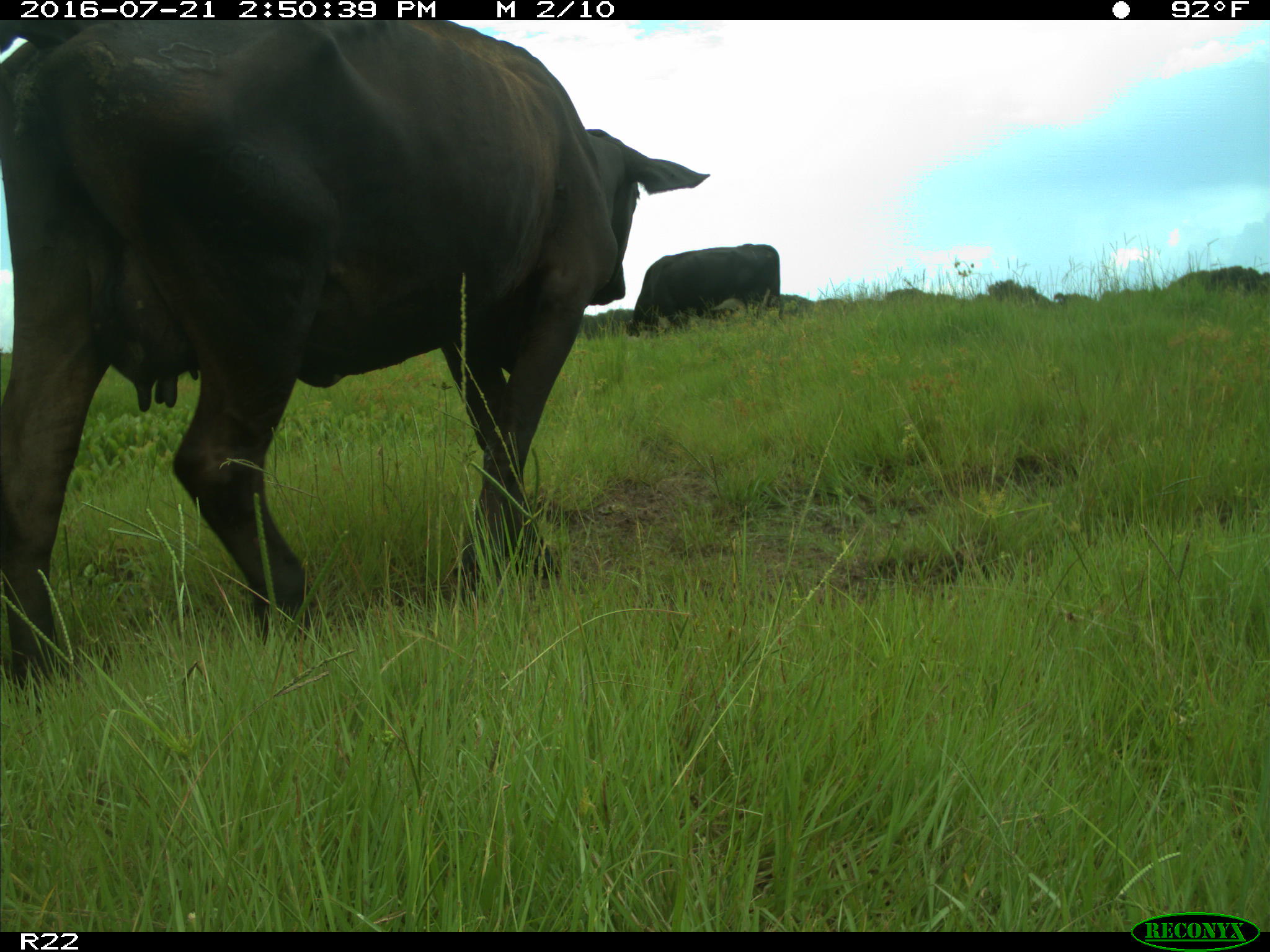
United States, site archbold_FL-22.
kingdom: Animalia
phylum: Chordata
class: Mammalia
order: Artiodactyla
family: Bovidae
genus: Bos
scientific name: Bos taurus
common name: domestic cow